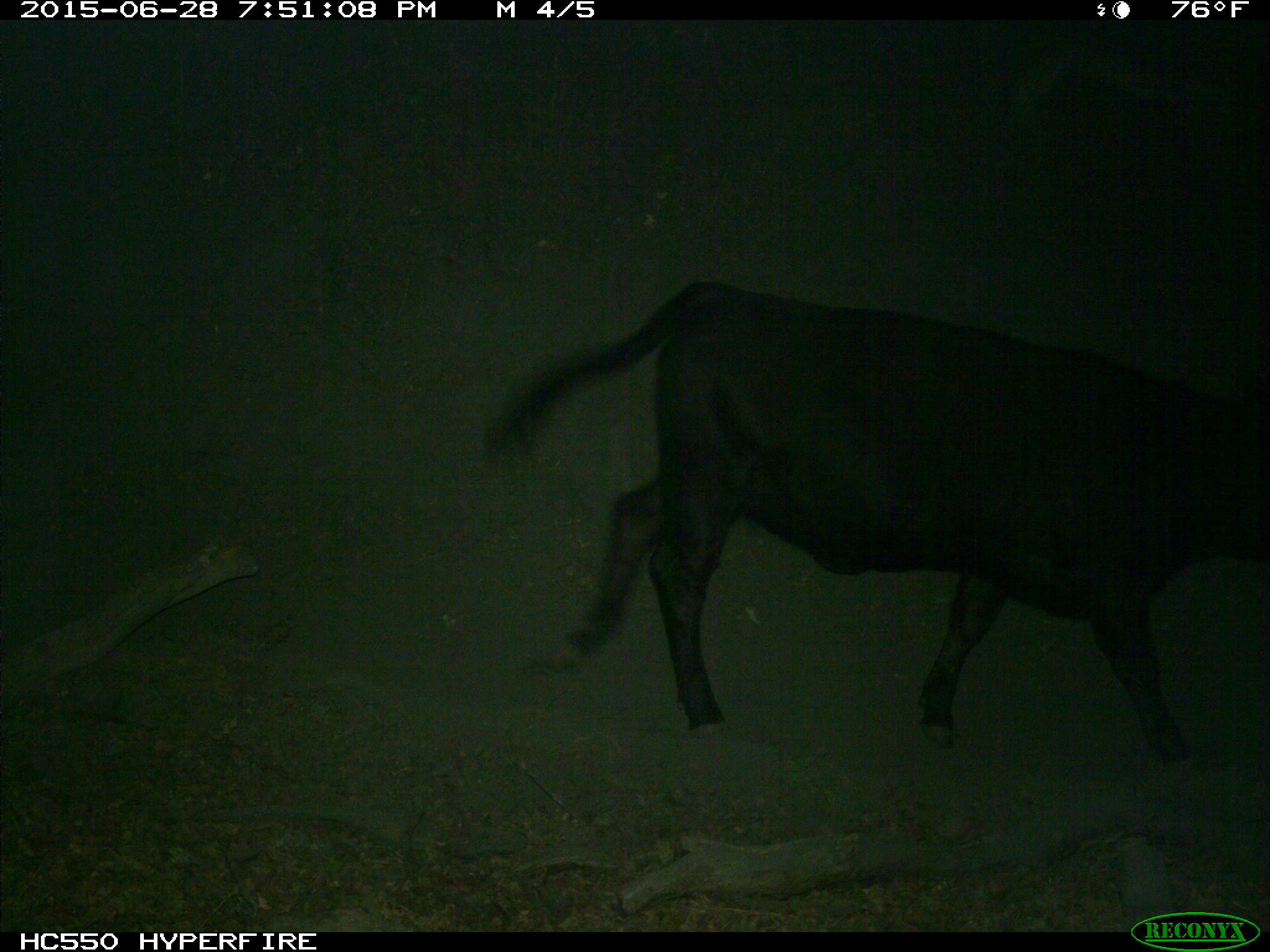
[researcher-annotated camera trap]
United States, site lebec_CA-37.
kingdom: Animalia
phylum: Chordata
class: Mammalia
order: Artiodactyla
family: Bovidae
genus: Bos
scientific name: Bos taurus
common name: domestic cow